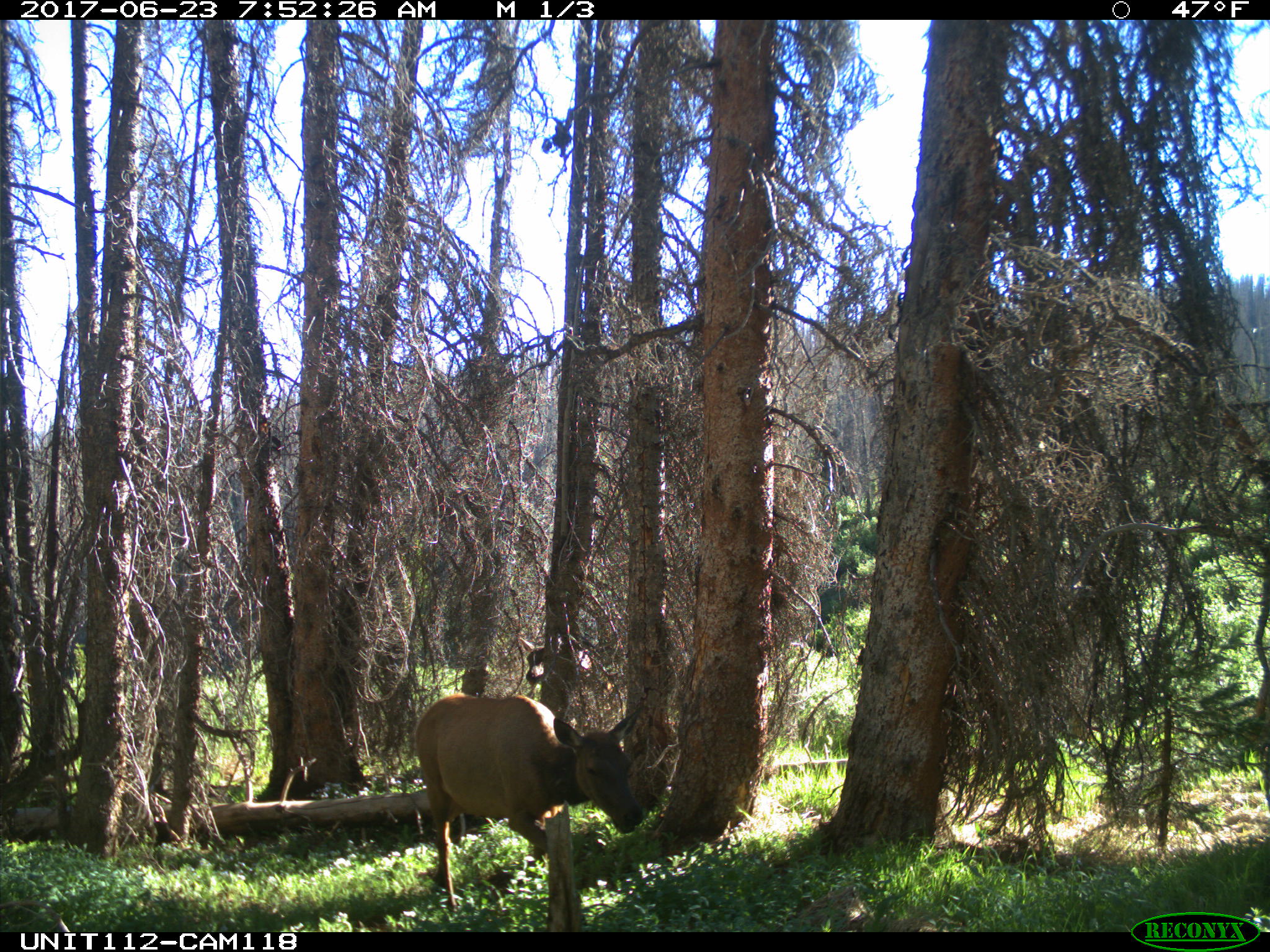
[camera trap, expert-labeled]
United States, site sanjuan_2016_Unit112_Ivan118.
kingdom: Animalia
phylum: Chordata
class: Mammalia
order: Artiodactyla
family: Cervidae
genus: Cervus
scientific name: Cervus elaphus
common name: red deer